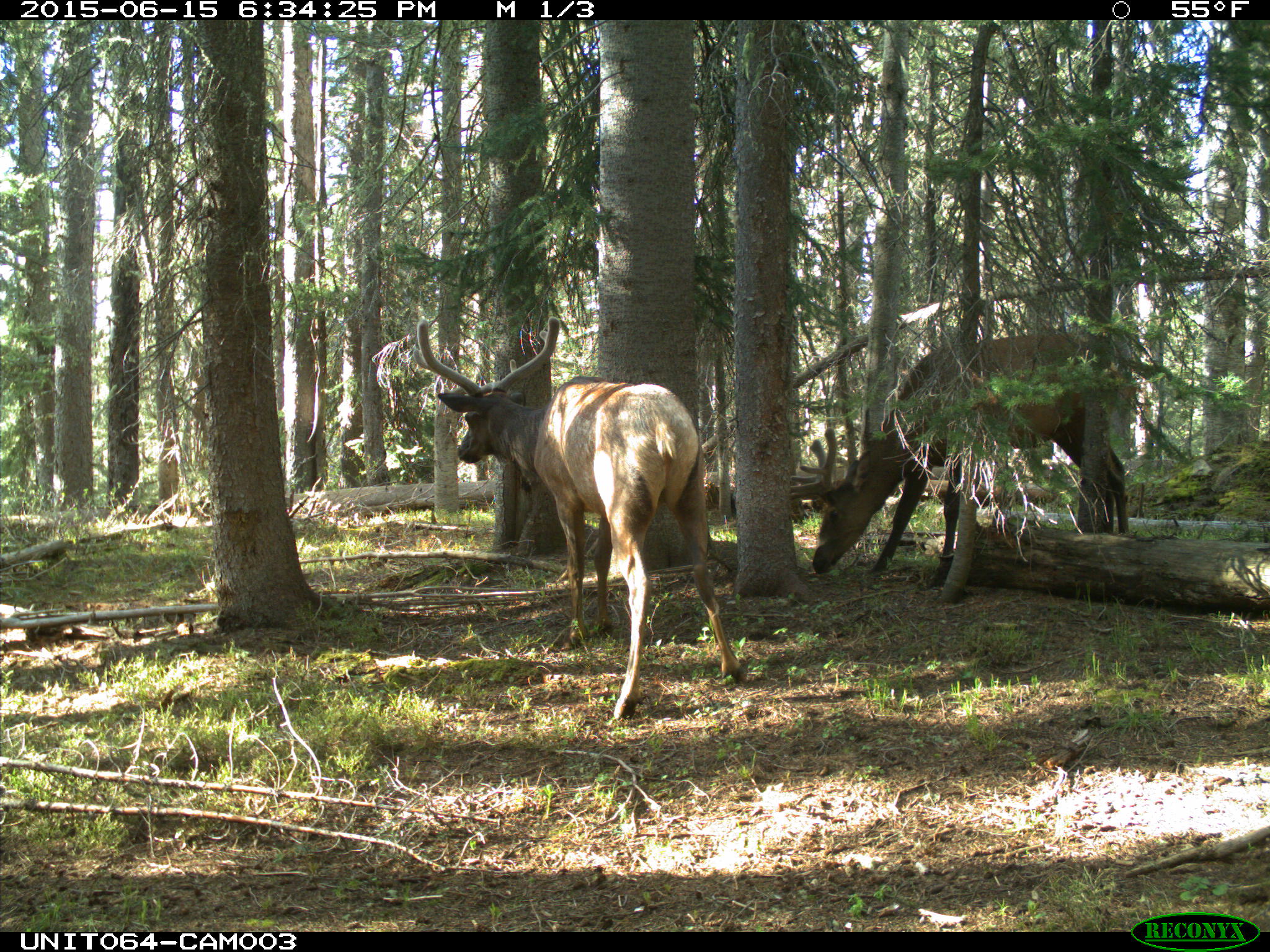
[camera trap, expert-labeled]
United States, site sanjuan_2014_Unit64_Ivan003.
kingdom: Animalia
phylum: Chordata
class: Mammalia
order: Artiodactyla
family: Cervidae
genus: Cervus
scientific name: Cervus elaphus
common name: red deer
Cervus elaphus (red deer).